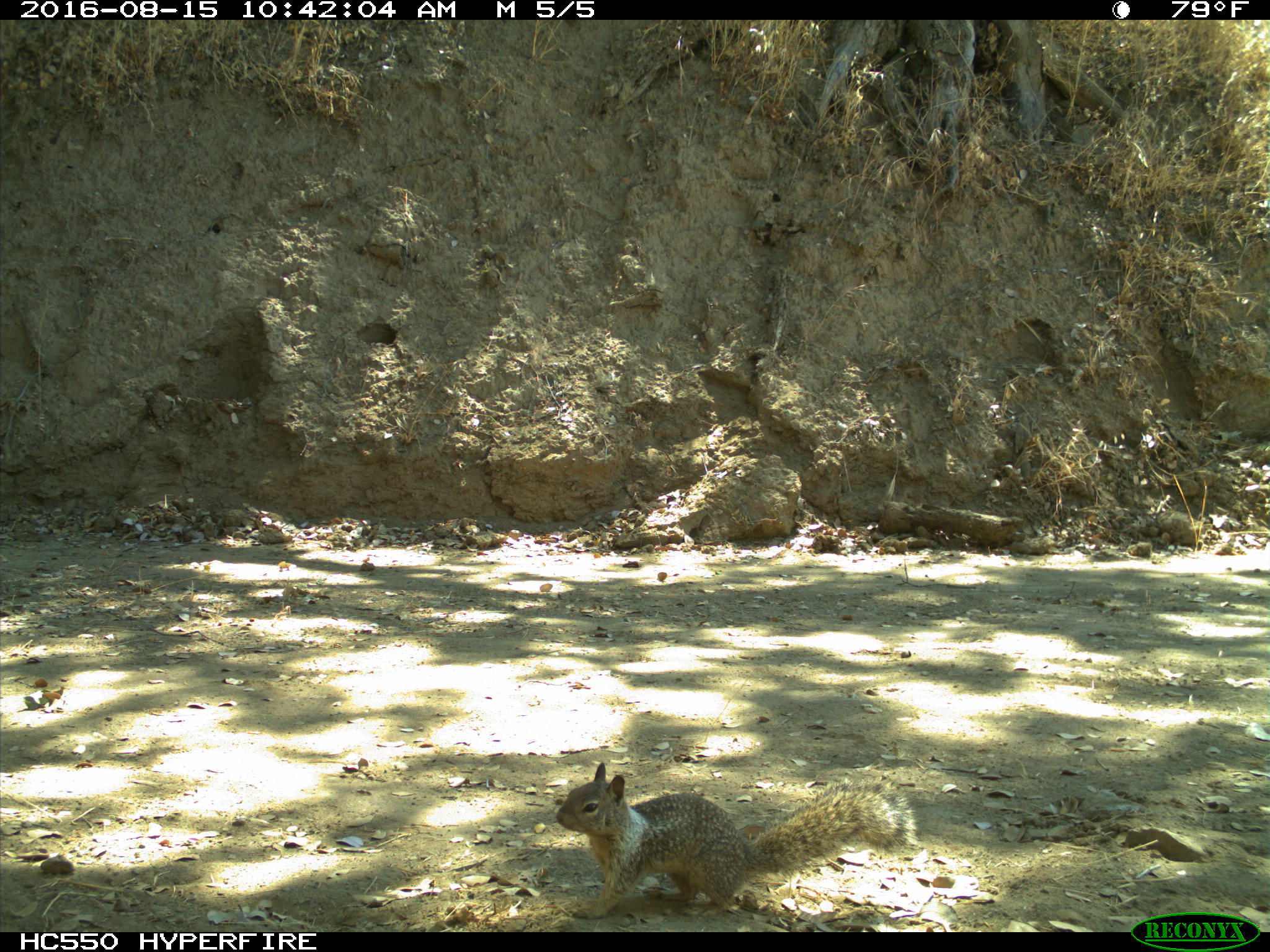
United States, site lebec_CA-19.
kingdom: Animalia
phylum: Chordata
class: Mammalia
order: Rodentia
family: Sciuridae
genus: Otospermophilus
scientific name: Otospermophilus beecheyi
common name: california ground squirrel